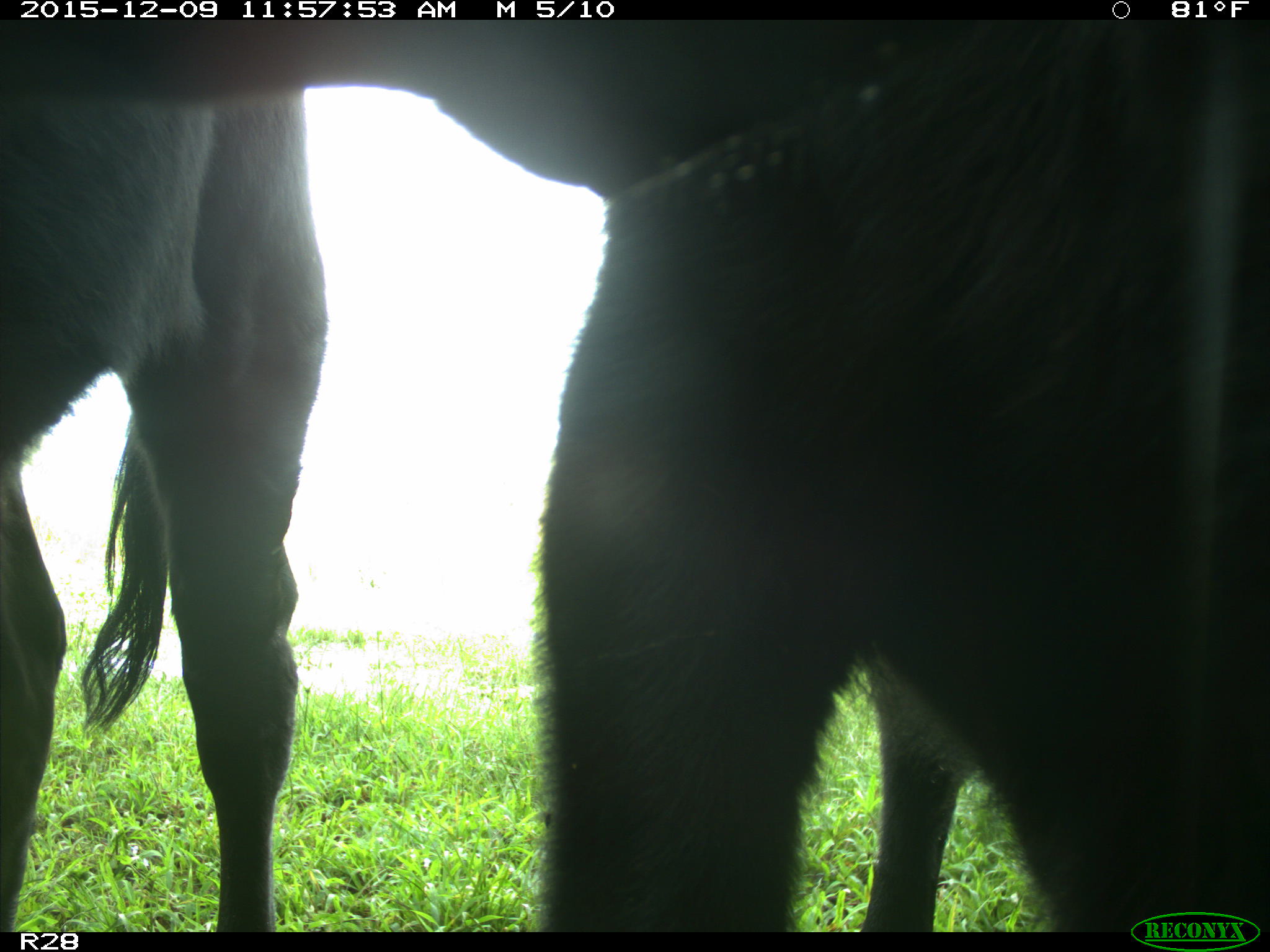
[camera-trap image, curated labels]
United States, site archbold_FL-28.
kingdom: Animalia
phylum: Chordata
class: Mammalia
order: Artiodactyla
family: Bovidae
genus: Bos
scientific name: Bos taurus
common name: domestic cow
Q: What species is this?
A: Bos taurus (domestic cow).